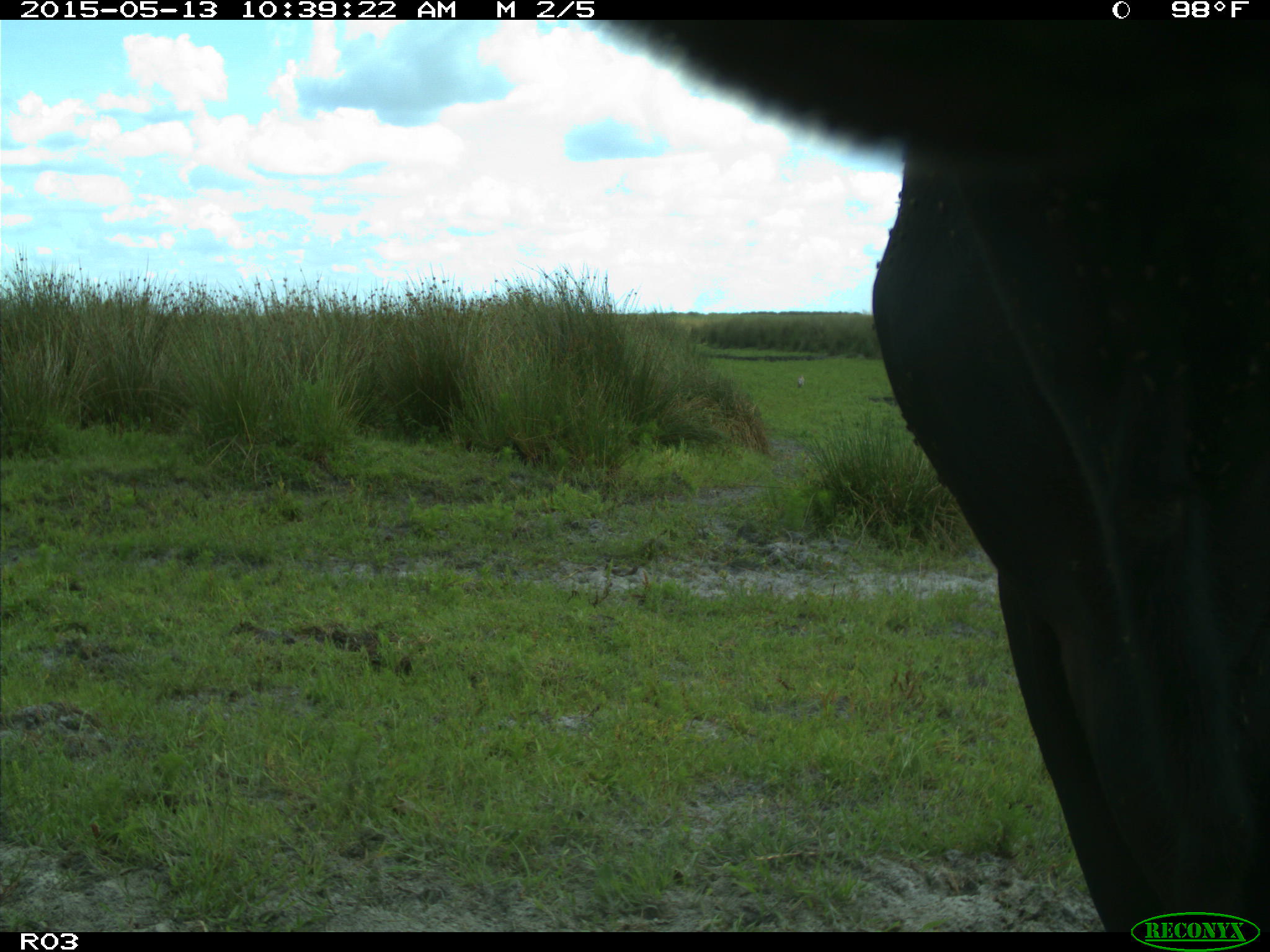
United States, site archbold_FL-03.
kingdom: Animalia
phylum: Chordata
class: Mammalia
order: Artiodactyla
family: Bovidae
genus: Bos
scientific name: Bos taurus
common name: domestic cow